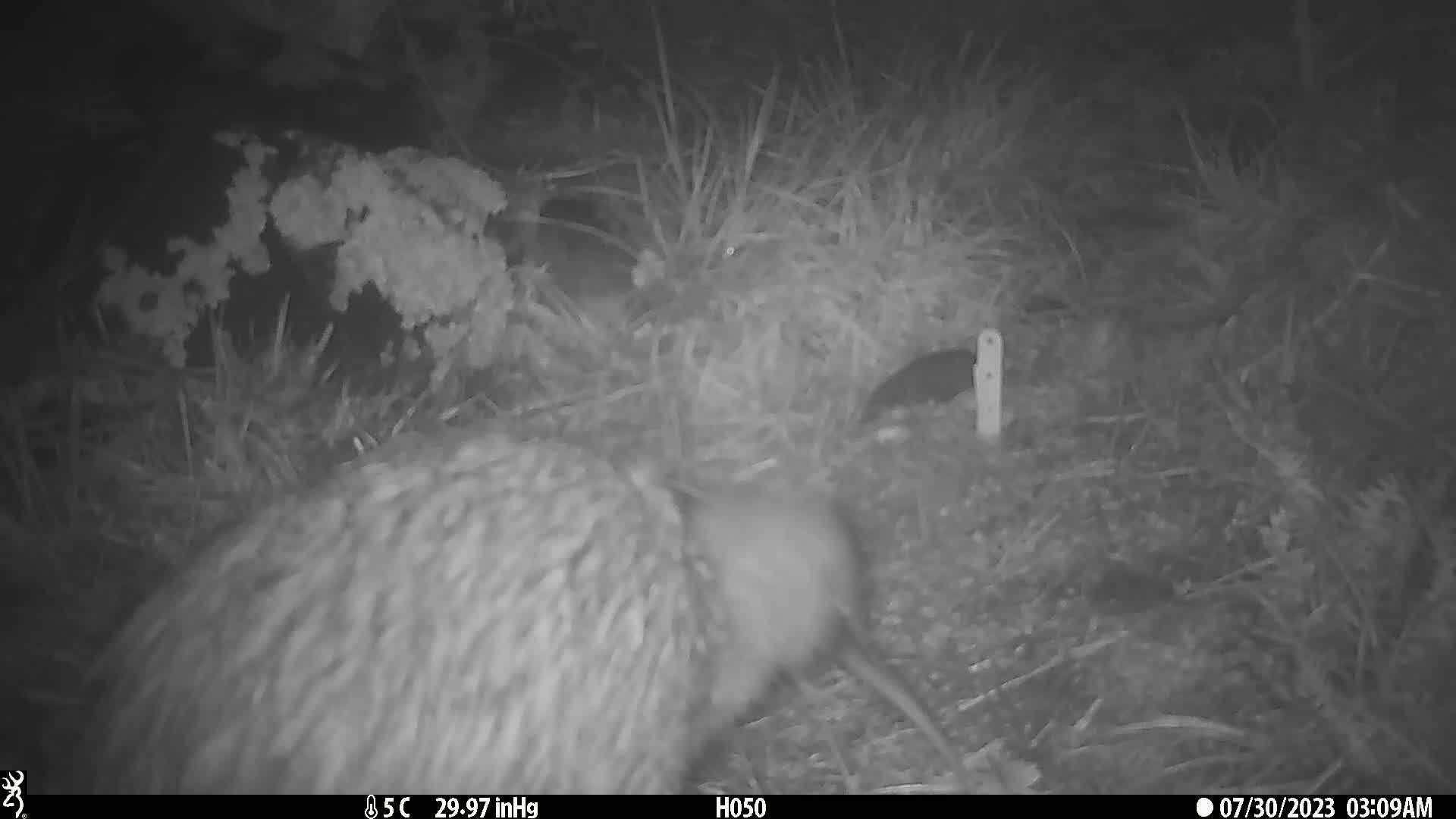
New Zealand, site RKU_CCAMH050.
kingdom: Animalia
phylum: Chordata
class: Aves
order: Apterygiformes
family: Apterygidae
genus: Apteryx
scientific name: Apteryx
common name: kiwi